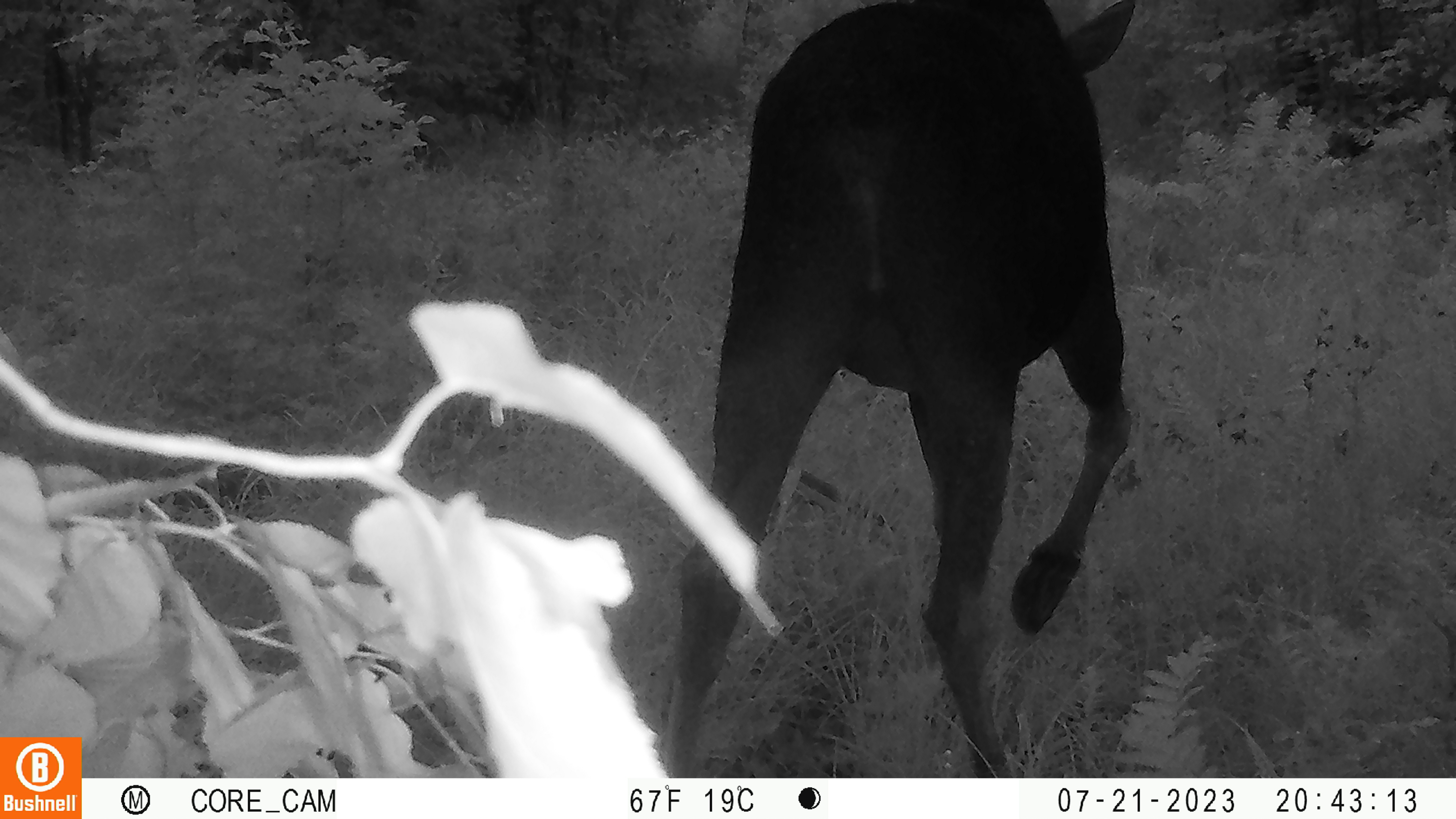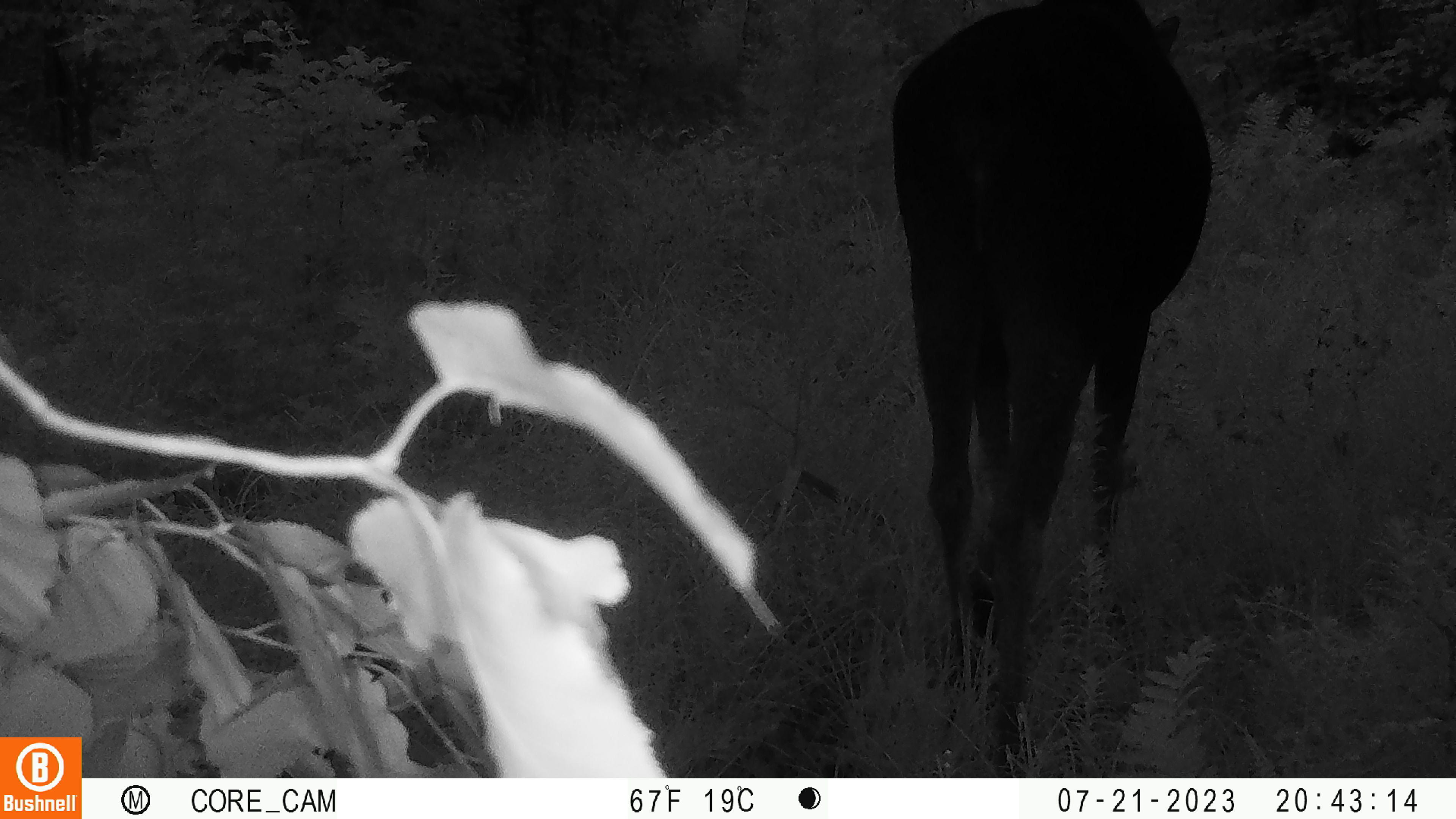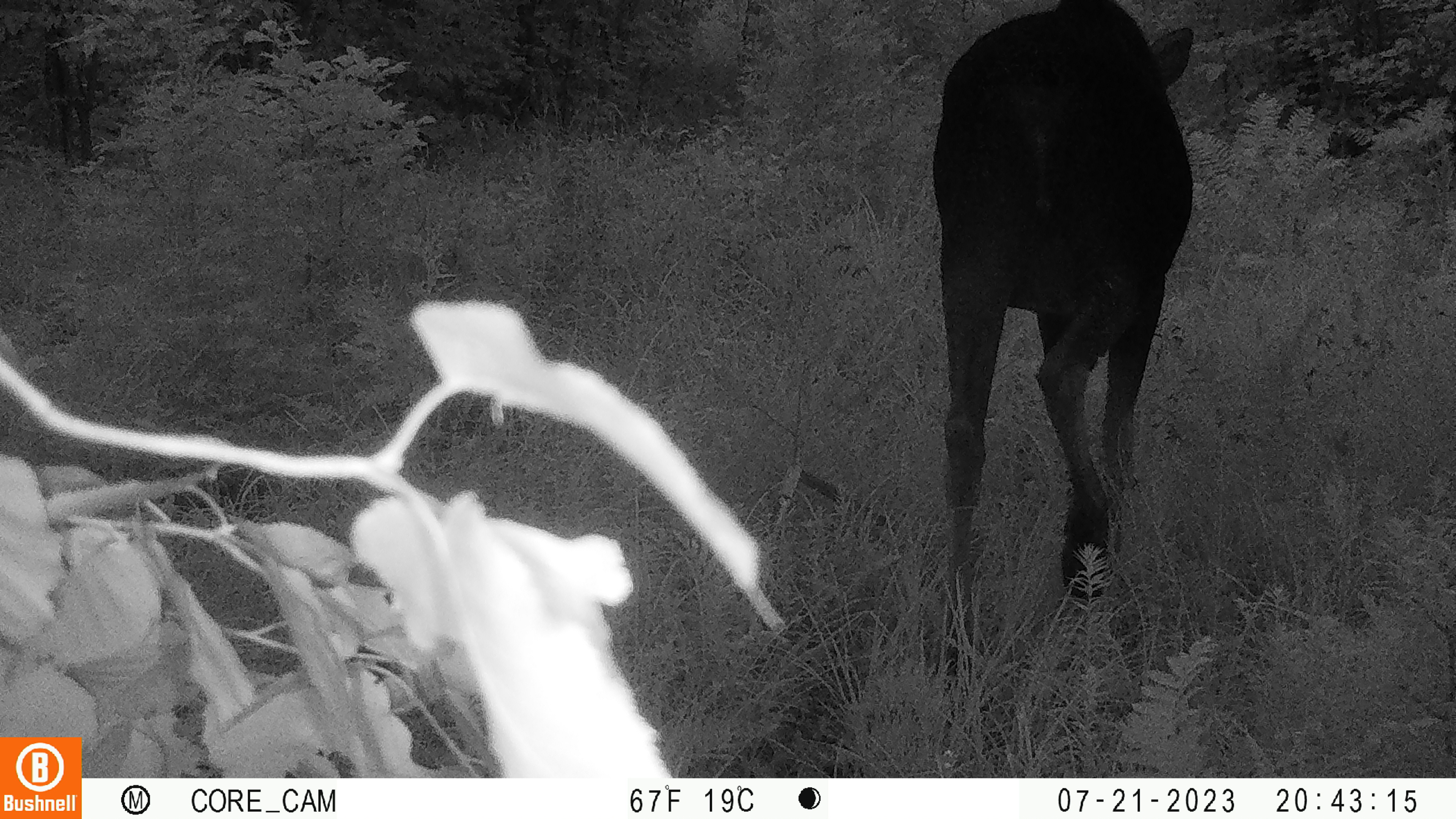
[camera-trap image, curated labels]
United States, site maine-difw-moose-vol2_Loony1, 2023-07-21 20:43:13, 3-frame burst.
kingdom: Animalia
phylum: Chordata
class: Mammalia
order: Artiodactyla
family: Cervidae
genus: Alces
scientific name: Alces alces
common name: moose